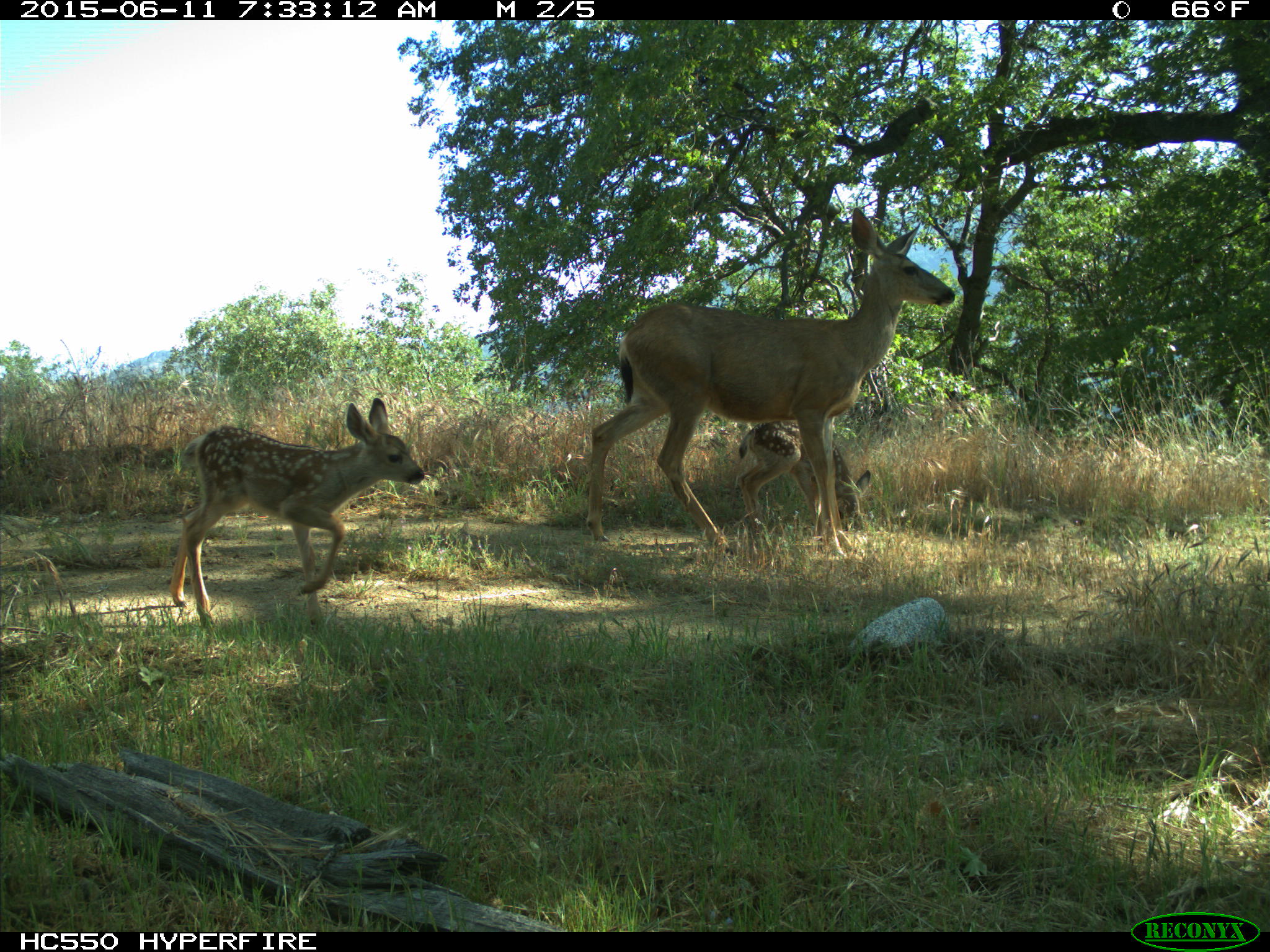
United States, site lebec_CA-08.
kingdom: Animalia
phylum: Chordata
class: Mammalia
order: Artiodactyla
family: Cervidae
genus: Odocoileus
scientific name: Odocoileus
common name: deer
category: unidentified deer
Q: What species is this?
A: Unidentified deer (deer) (Odocoileus).